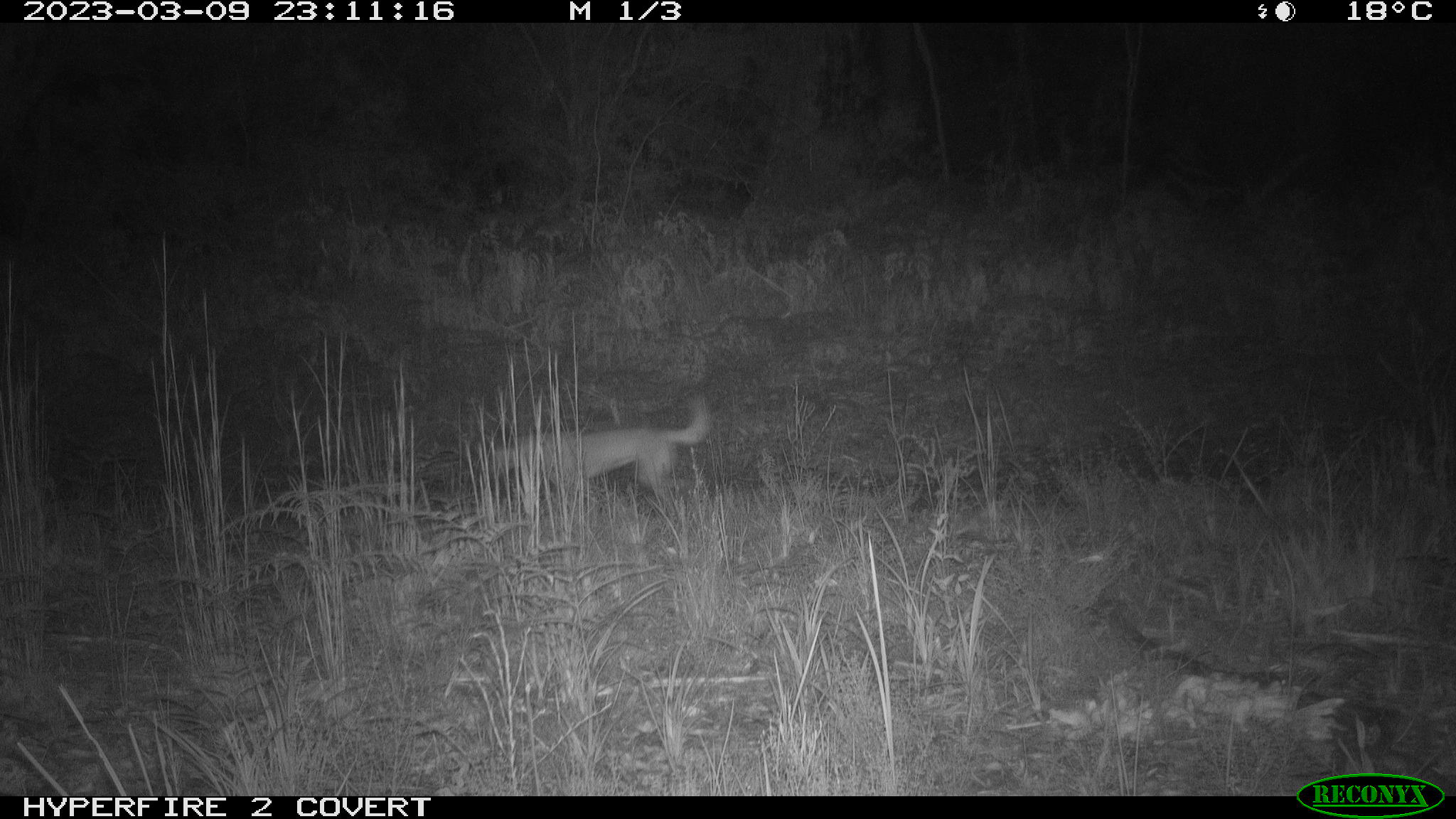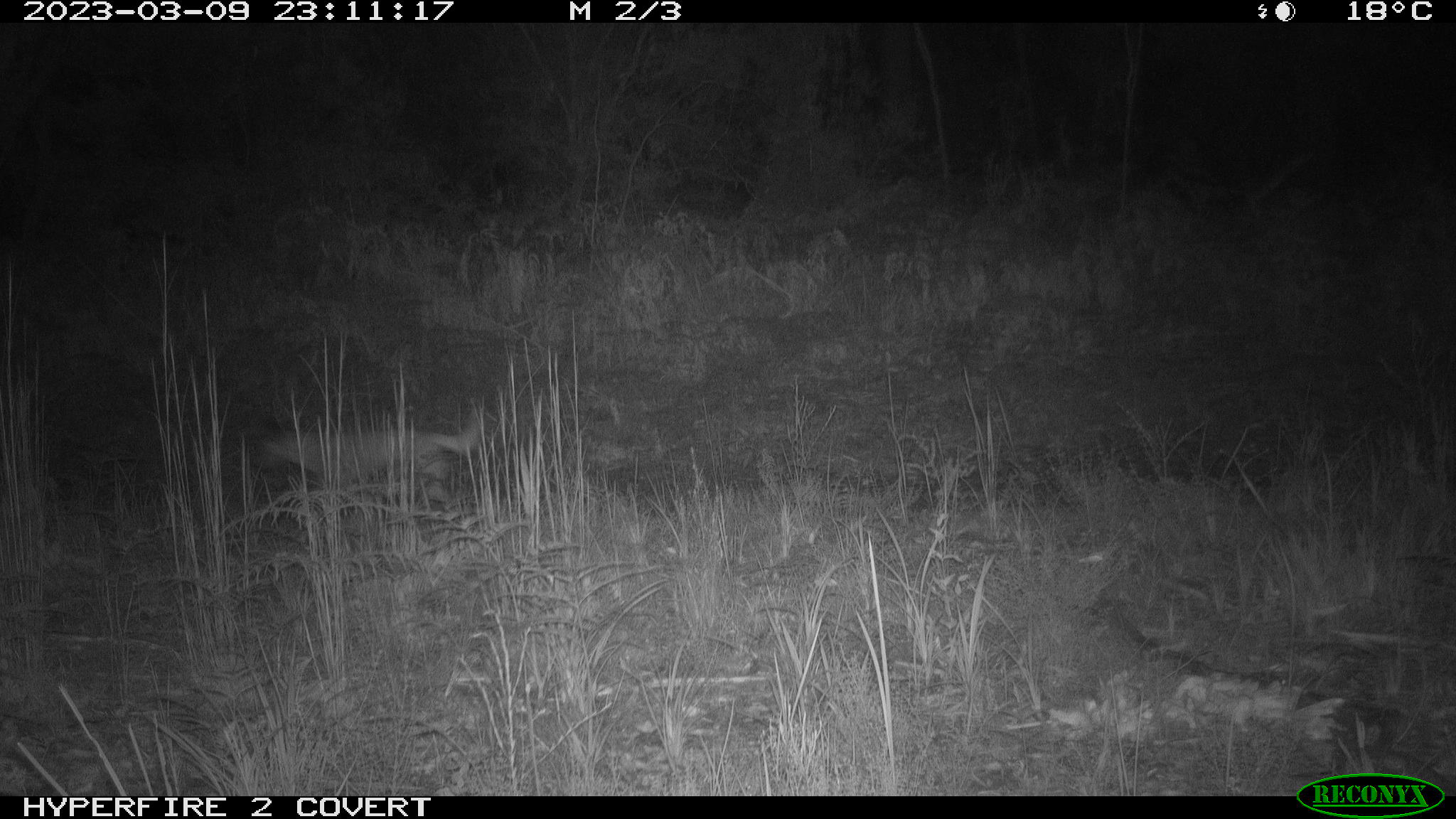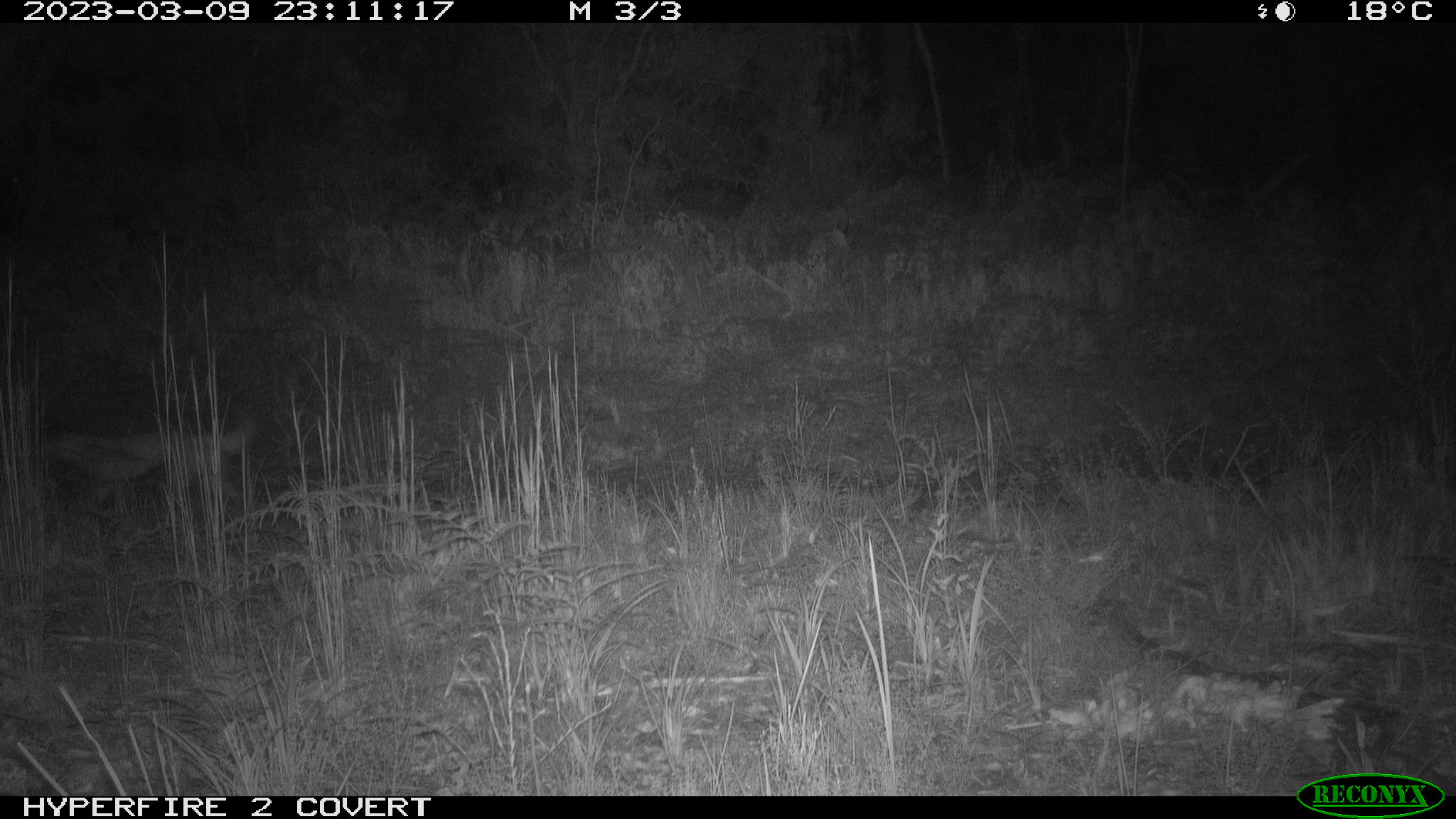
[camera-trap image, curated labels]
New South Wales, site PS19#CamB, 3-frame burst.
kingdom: Animalia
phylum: Chordata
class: Mammalia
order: Carnivora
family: Canidae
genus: Canis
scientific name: Canis familiaris dingo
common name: dingo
Dingo (Canis familiaris dingo).